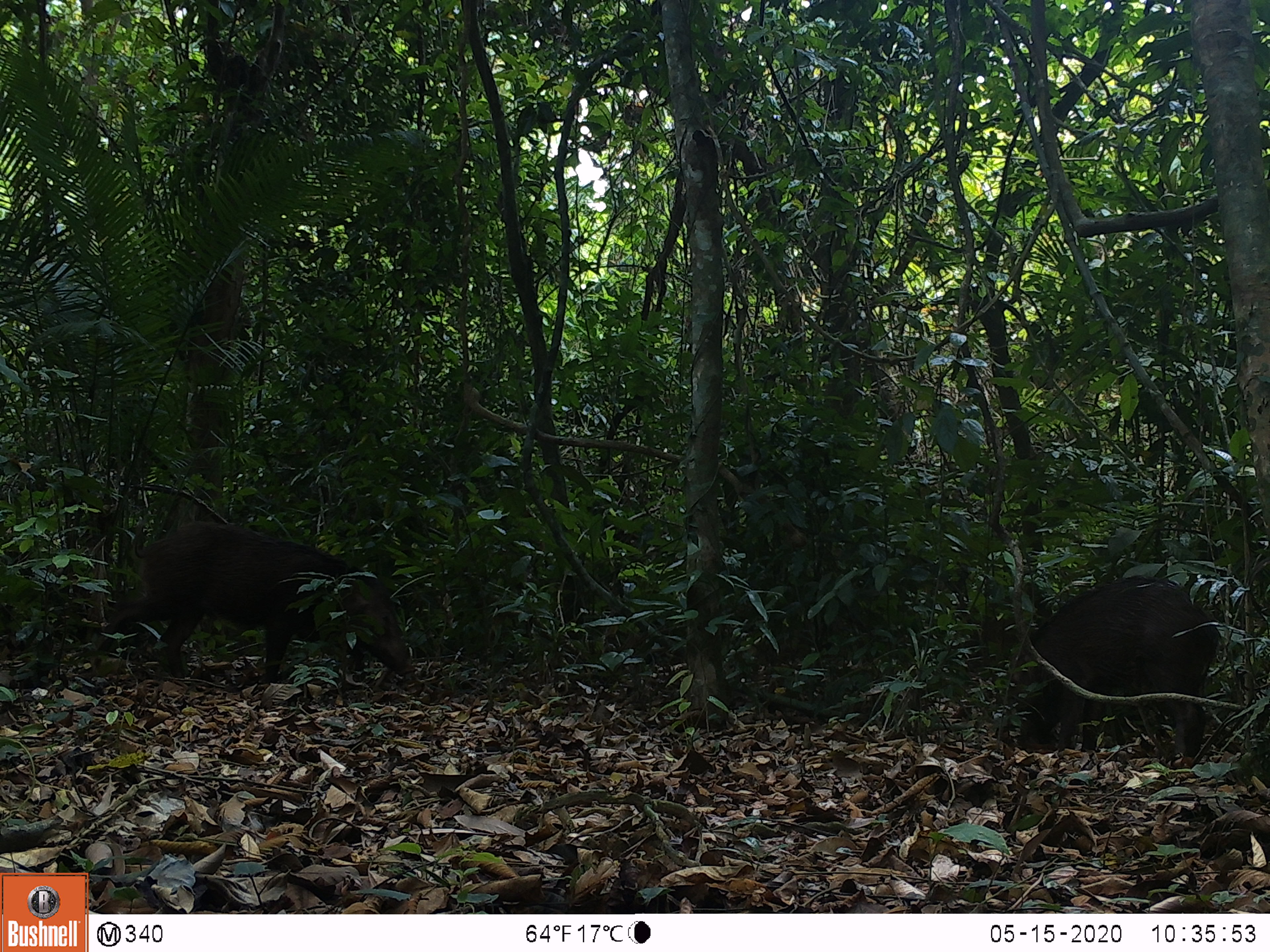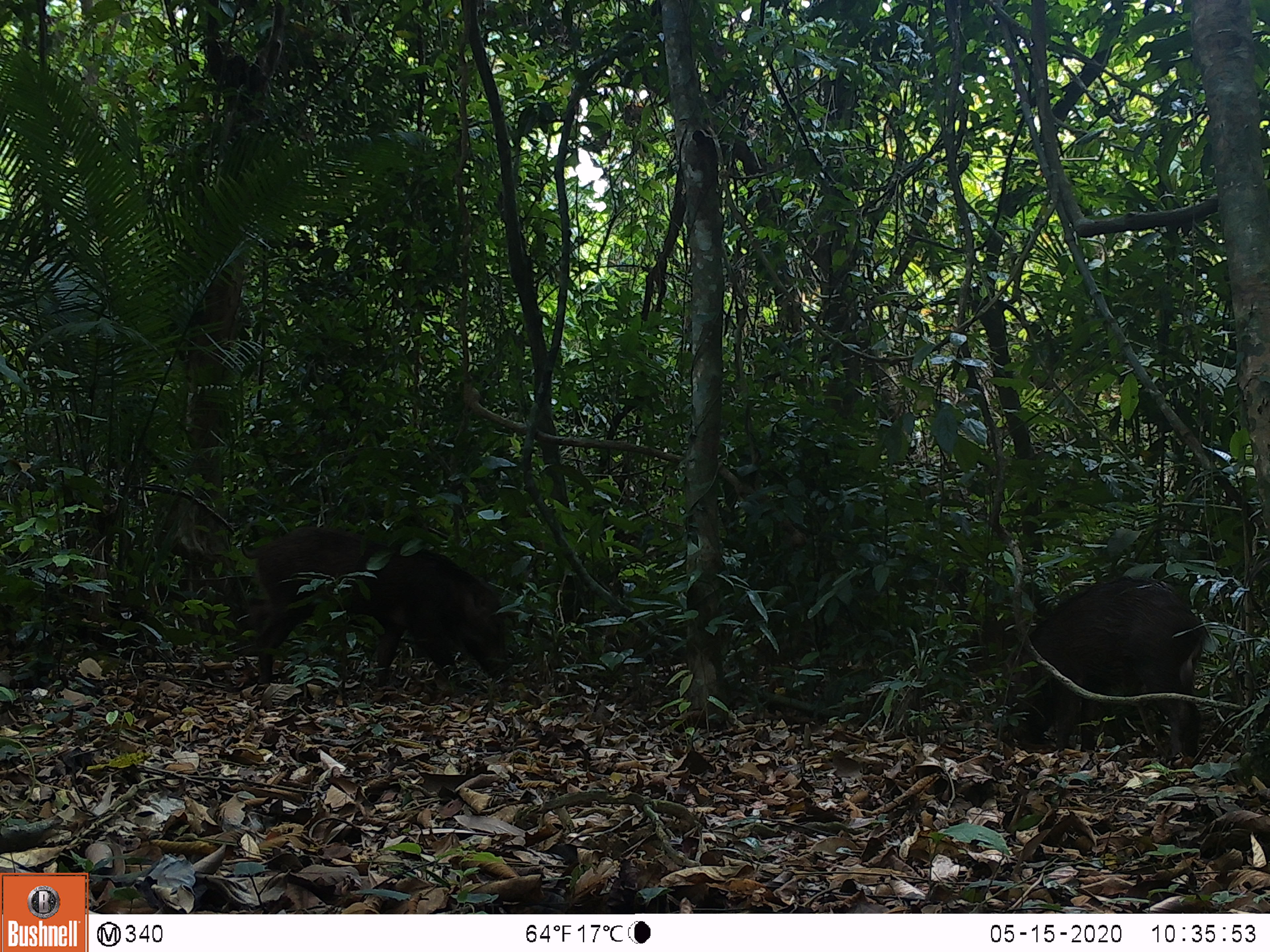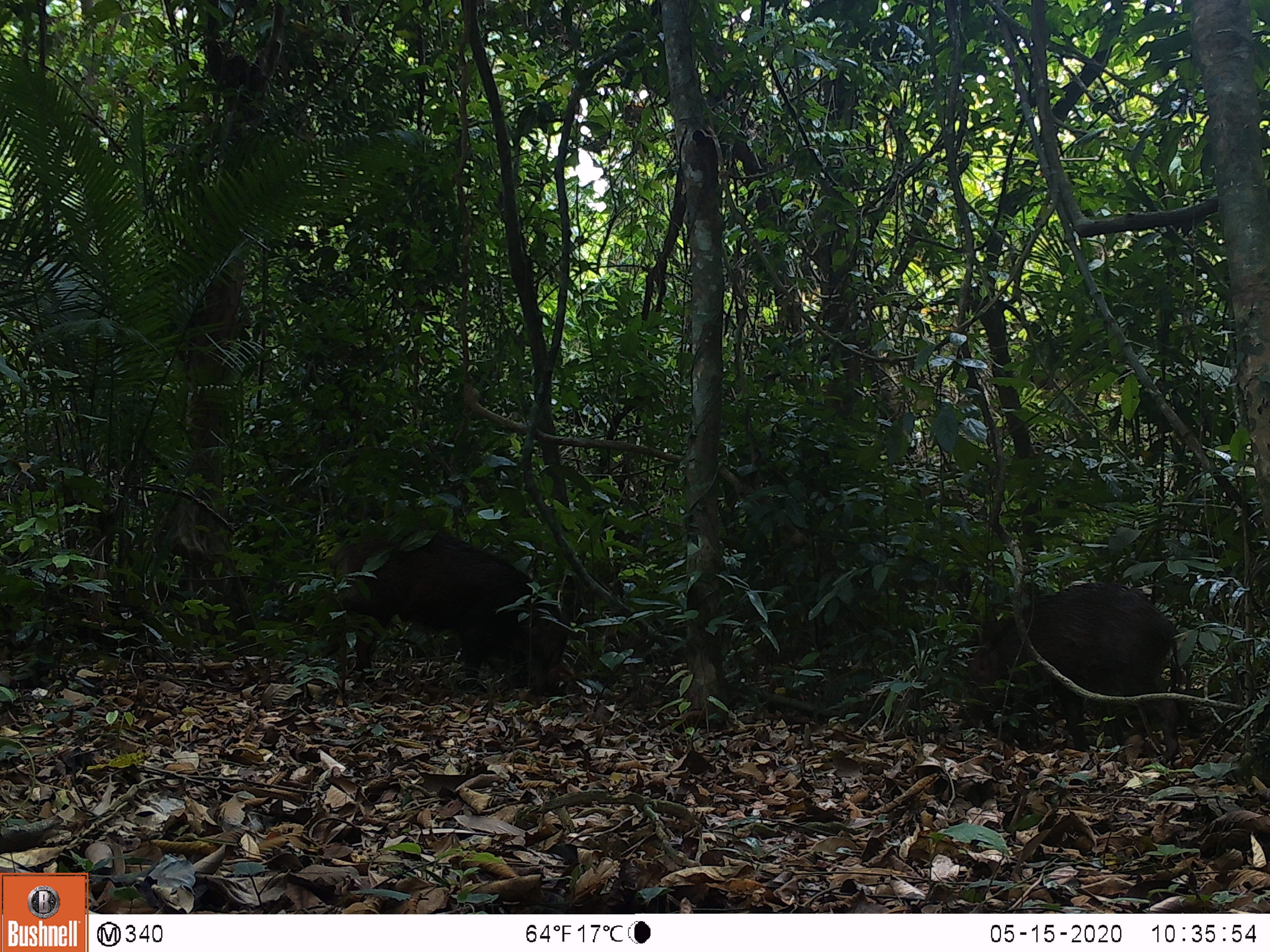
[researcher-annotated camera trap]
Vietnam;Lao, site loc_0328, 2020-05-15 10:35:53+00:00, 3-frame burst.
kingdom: Animalia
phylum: Chordata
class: Mammalia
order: Artiodactyla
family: Suidae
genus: Sus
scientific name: Sus scrofa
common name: eurasian wild pig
Eurasian wild pig (Sus scrofa). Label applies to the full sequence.